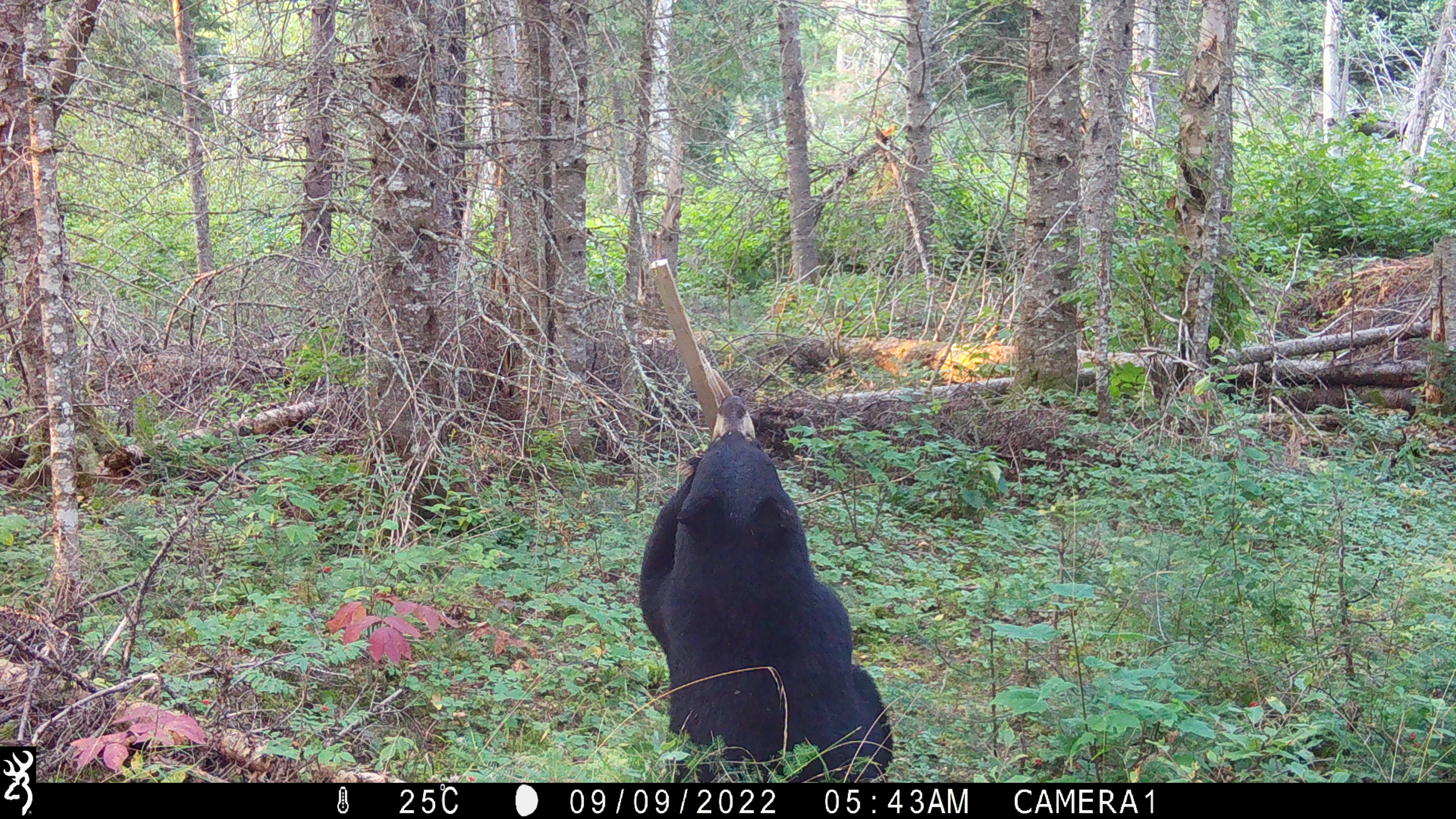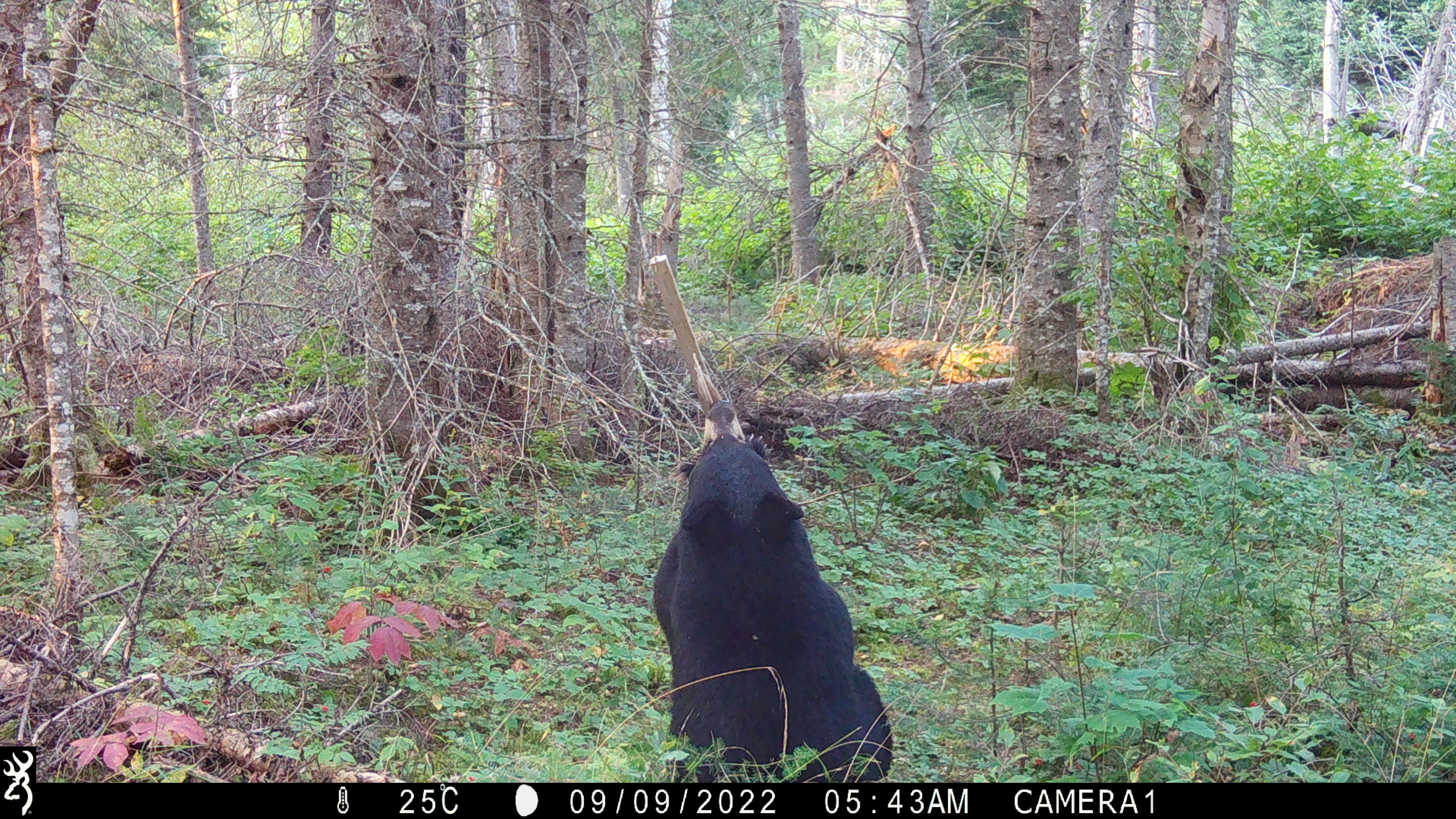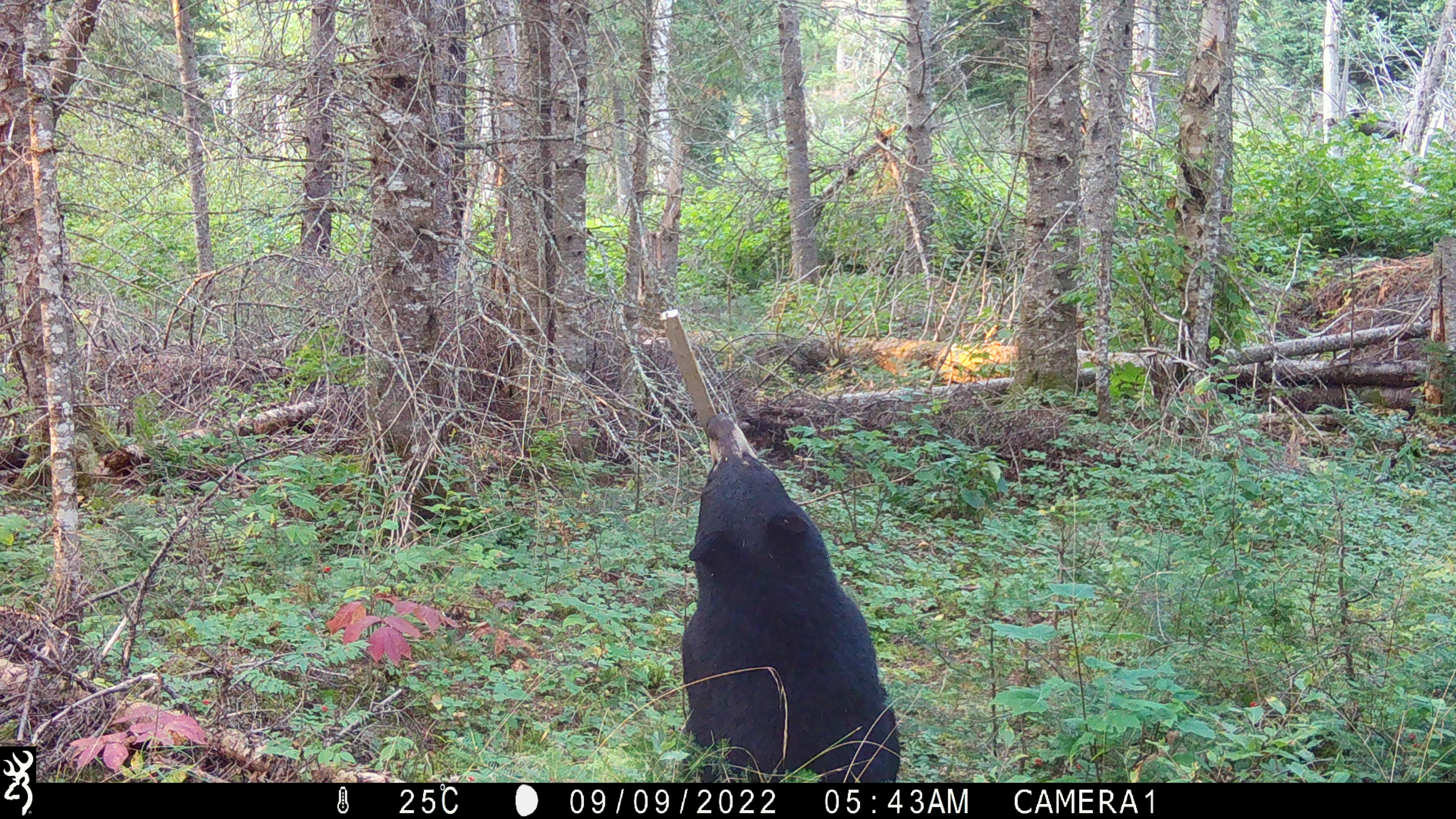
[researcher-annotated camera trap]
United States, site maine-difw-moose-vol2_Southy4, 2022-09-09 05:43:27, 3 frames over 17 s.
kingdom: Animalia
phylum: Chordata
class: Mammalia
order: Carnivora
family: Ursidae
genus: Ursus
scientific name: Ursus americanus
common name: black bear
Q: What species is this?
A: Black bear (Ursus americanus).